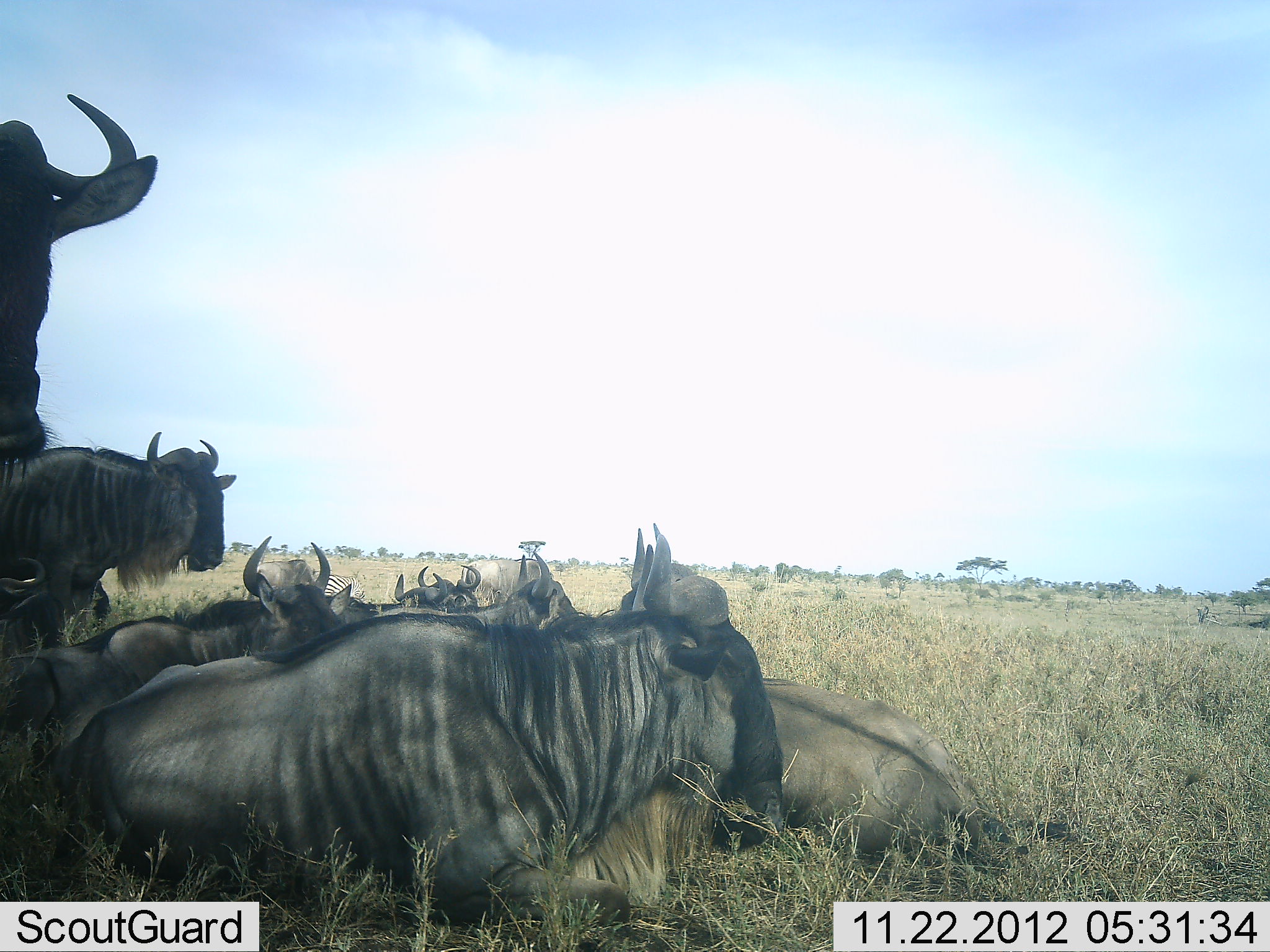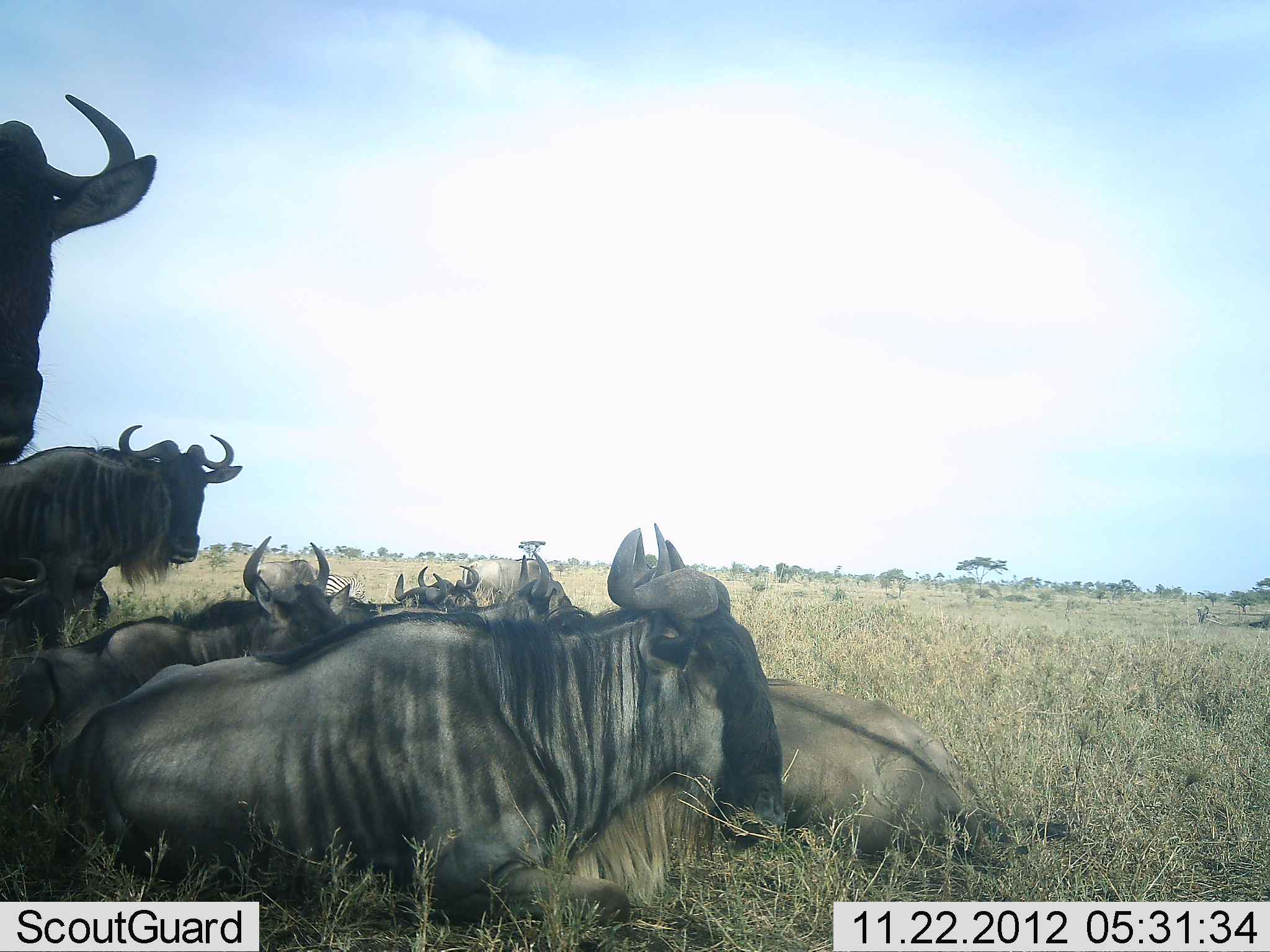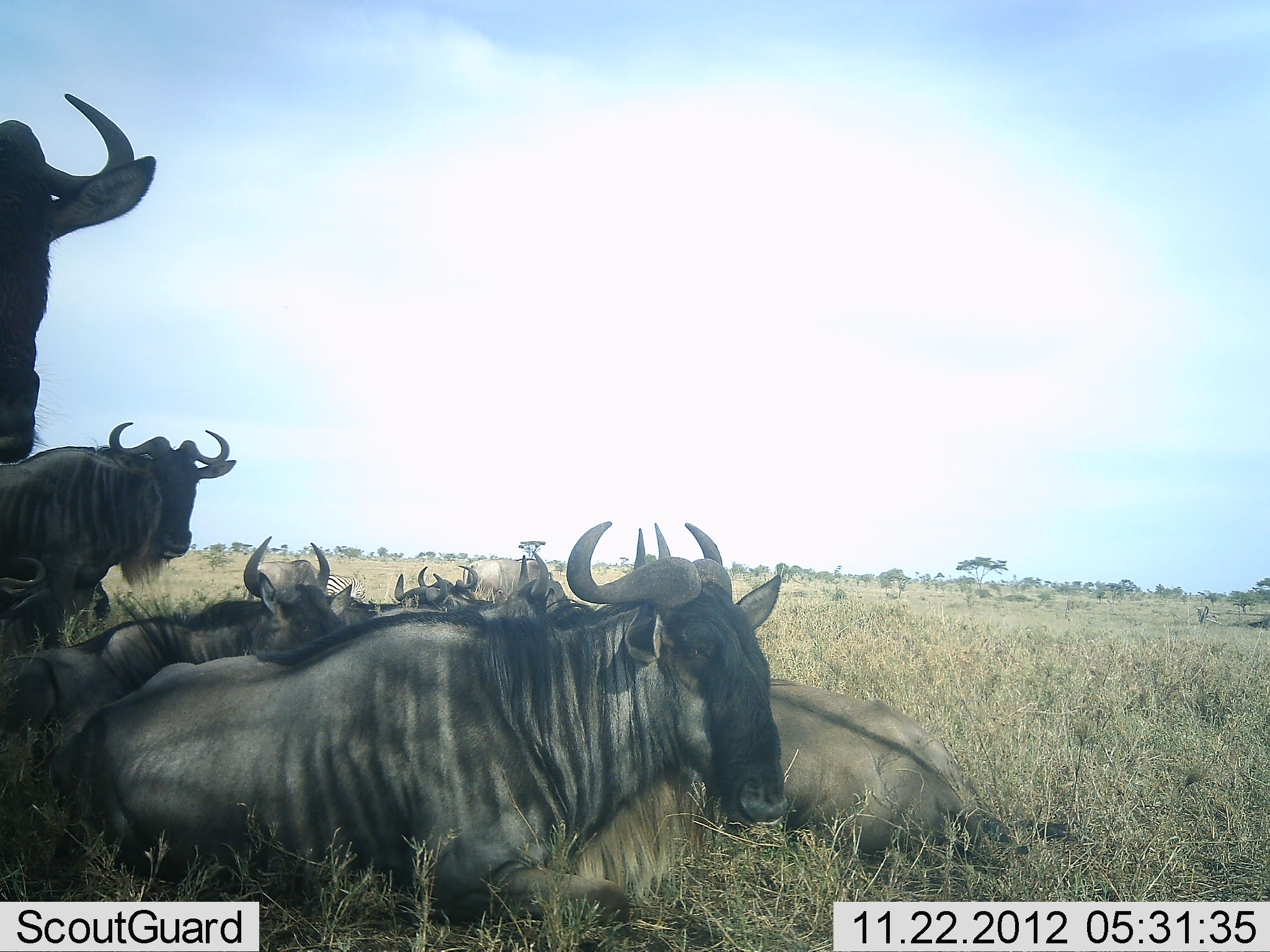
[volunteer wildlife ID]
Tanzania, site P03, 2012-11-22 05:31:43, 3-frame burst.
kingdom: Animalia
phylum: Chordata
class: Mammalia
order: Artiodactyla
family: Bovidae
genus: Connochaetes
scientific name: Connochaetes taurinus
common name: blue wildebeest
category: wildebeest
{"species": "wildebeest (blue wildebeest) (Connochaetes taurinus)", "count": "9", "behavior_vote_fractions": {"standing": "47%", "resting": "100%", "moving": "0%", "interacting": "0%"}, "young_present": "0%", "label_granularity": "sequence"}